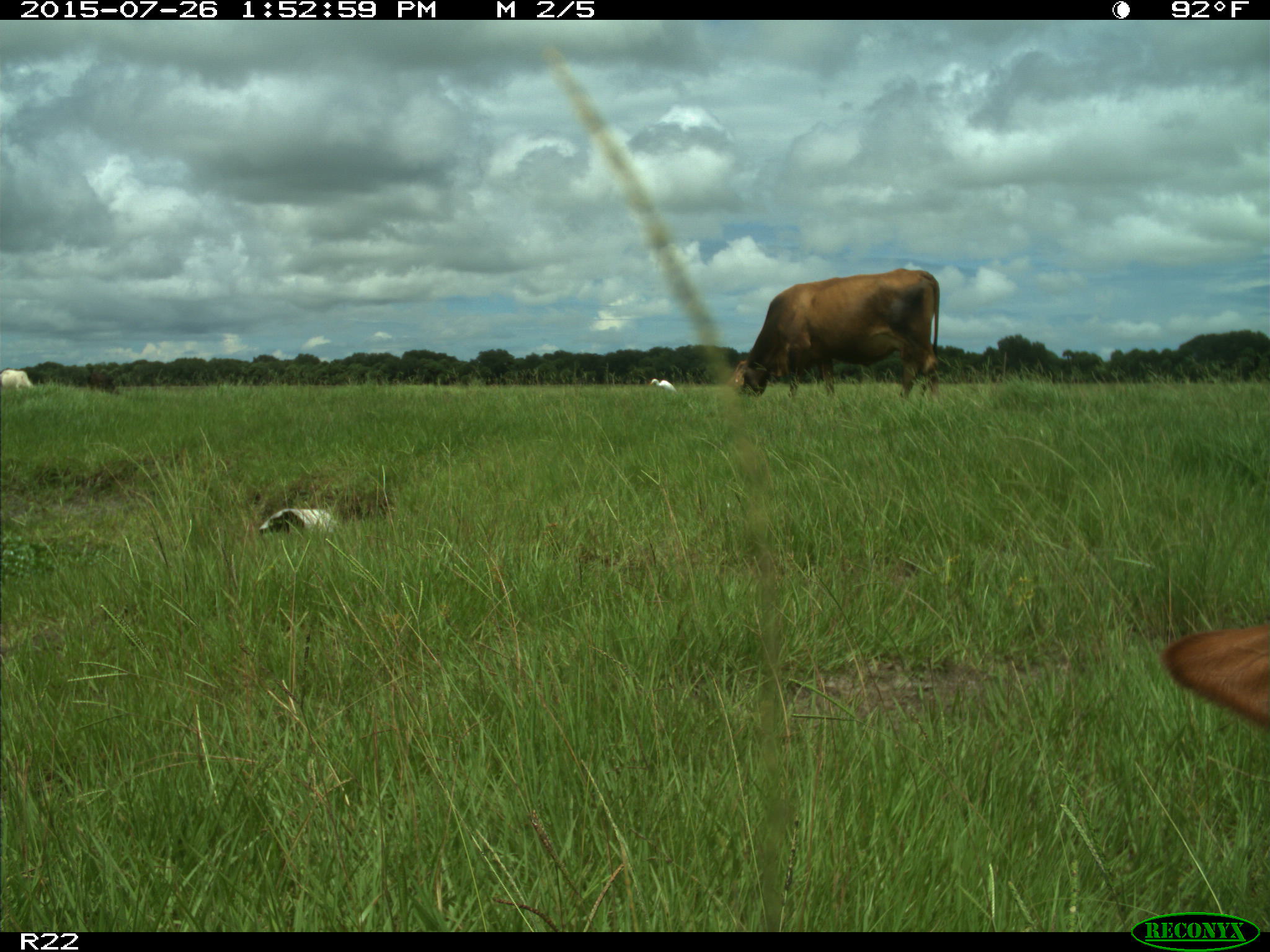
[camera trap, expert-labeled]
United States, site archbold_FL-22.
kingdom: Animalia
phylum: Chordata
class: Mammalia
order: Artiodactyla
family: Bovidae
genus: Bos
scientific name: Bos taurus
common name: domestic cow